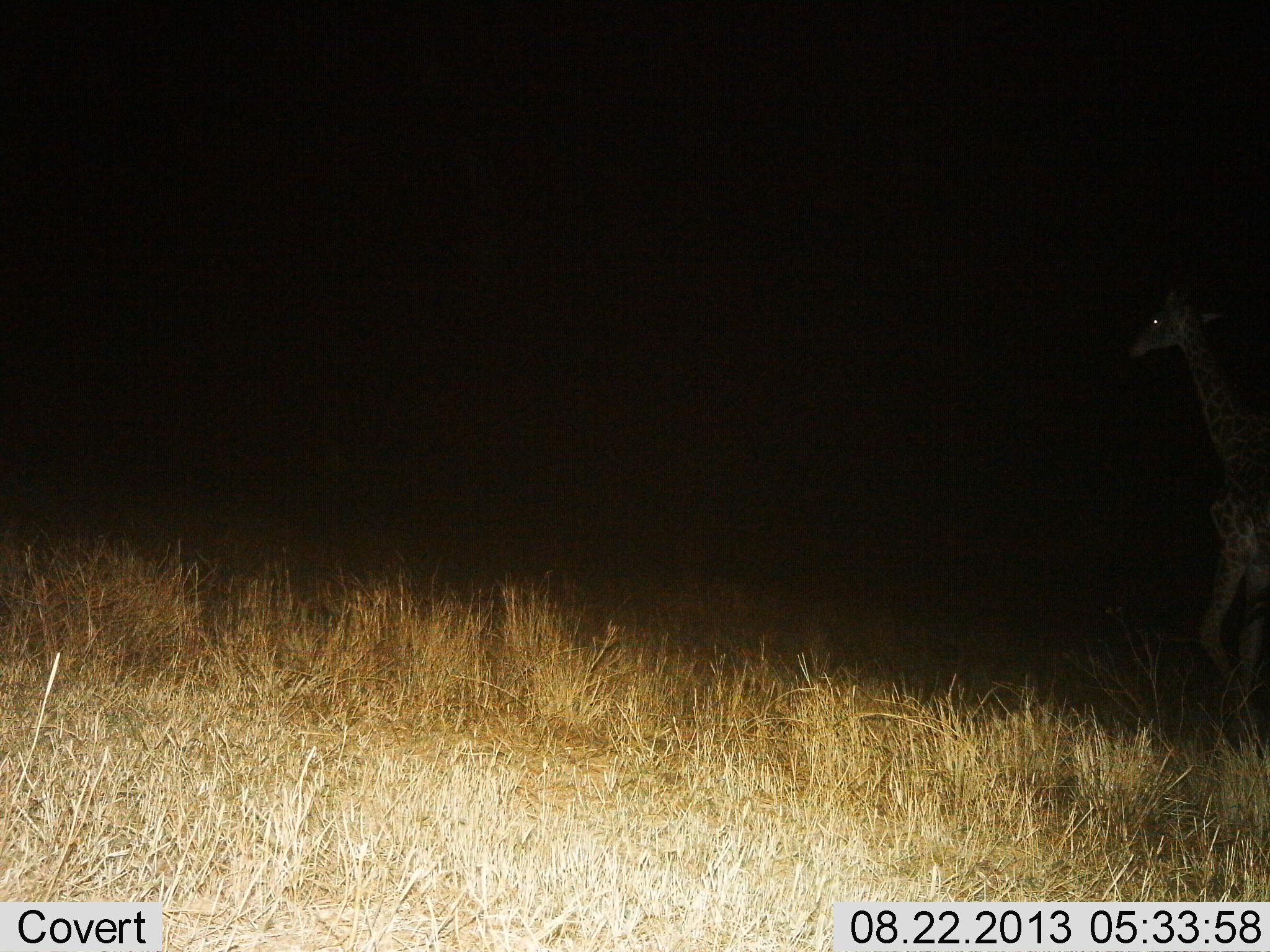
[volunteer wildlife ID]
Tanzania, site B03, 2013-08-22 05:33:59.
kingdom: Animalia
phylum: Chordata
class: Mammalia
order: Artiodactyla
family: Giraffidae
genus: Giraffa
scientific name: Giraffa camelopardalis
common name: giraffe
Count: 1.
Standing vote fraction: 0%.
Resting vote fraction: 0%.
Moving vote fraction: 100%.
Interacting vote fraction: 0%.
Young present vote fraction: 0%.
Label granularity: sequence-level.